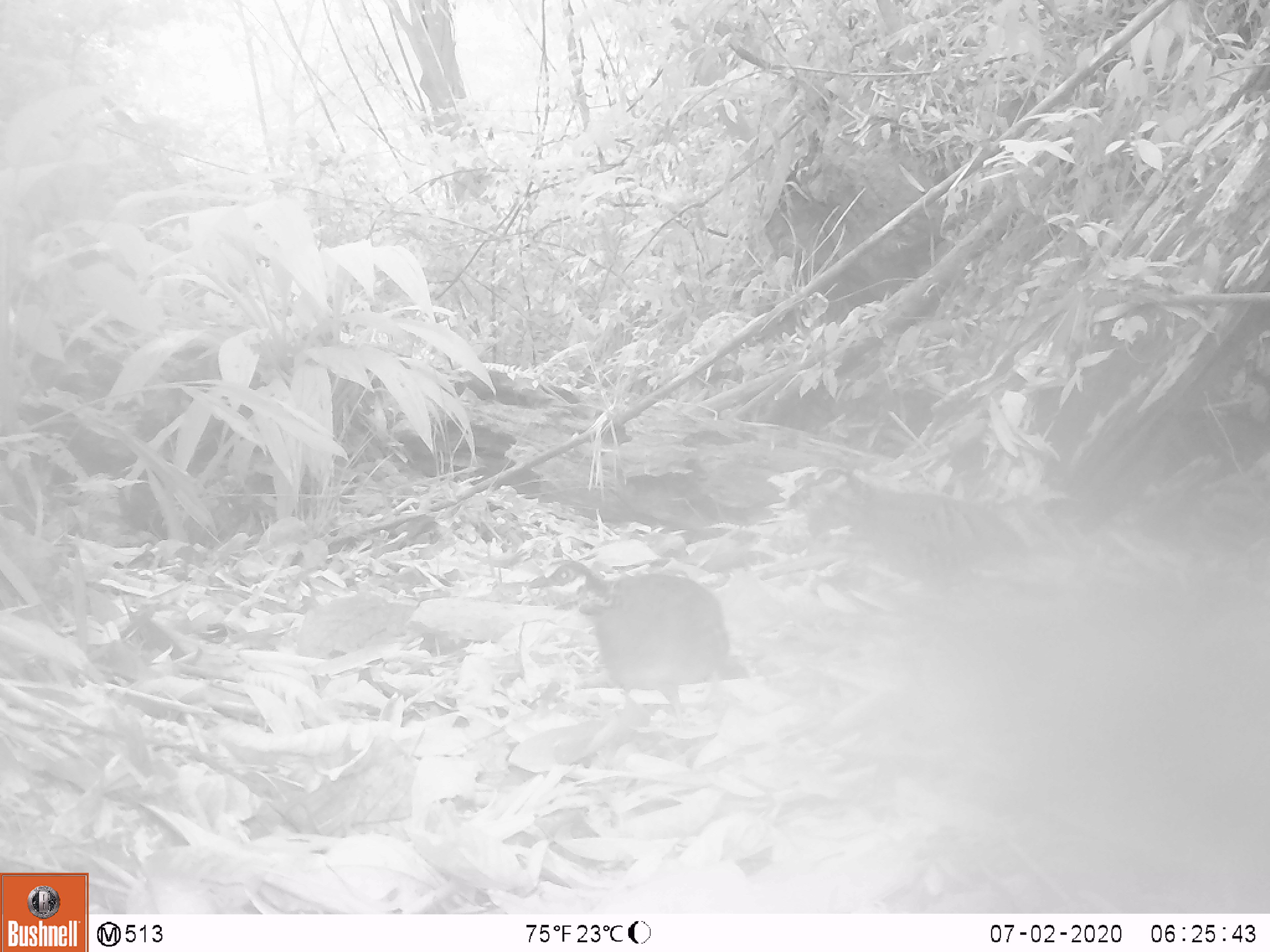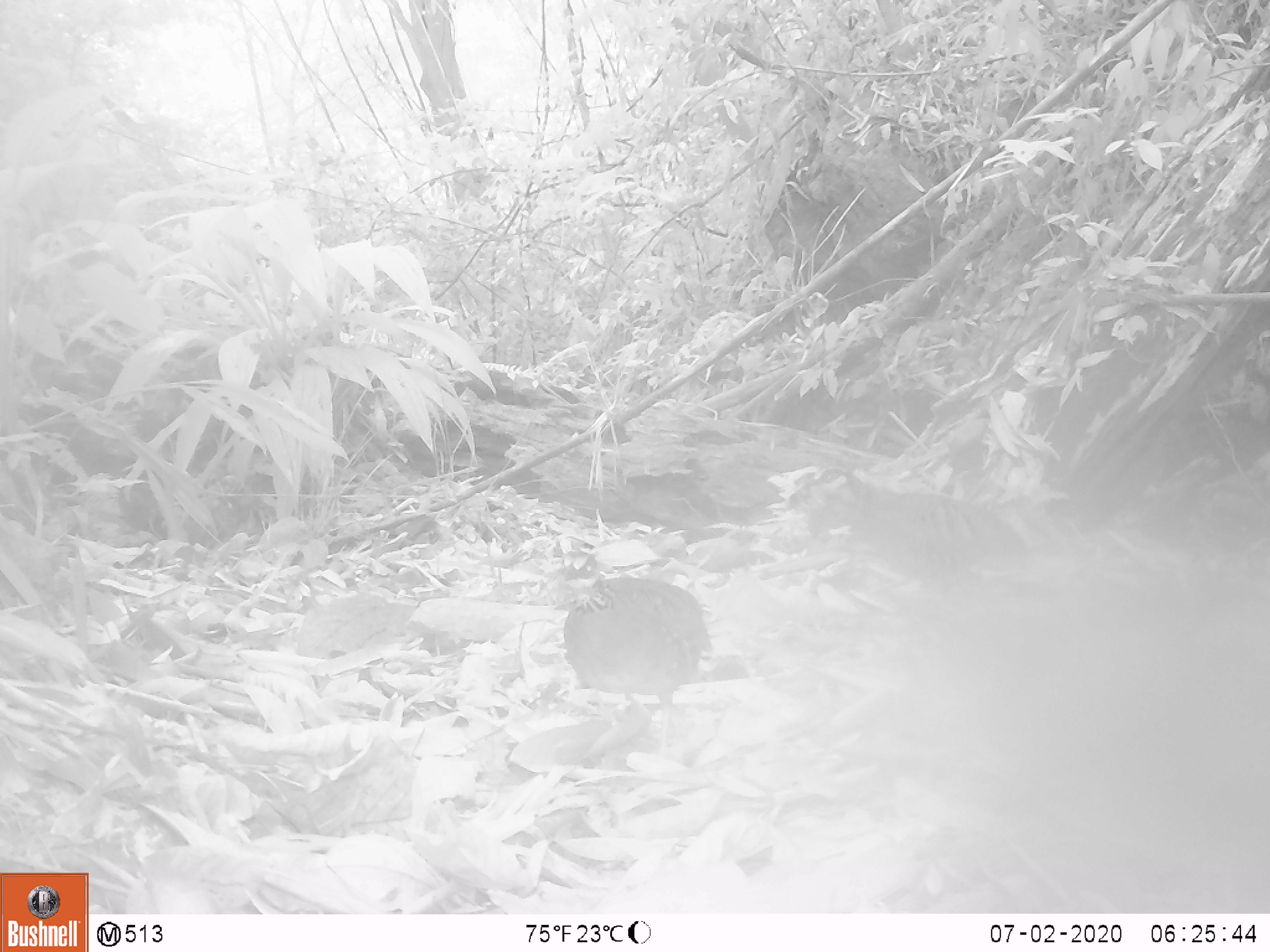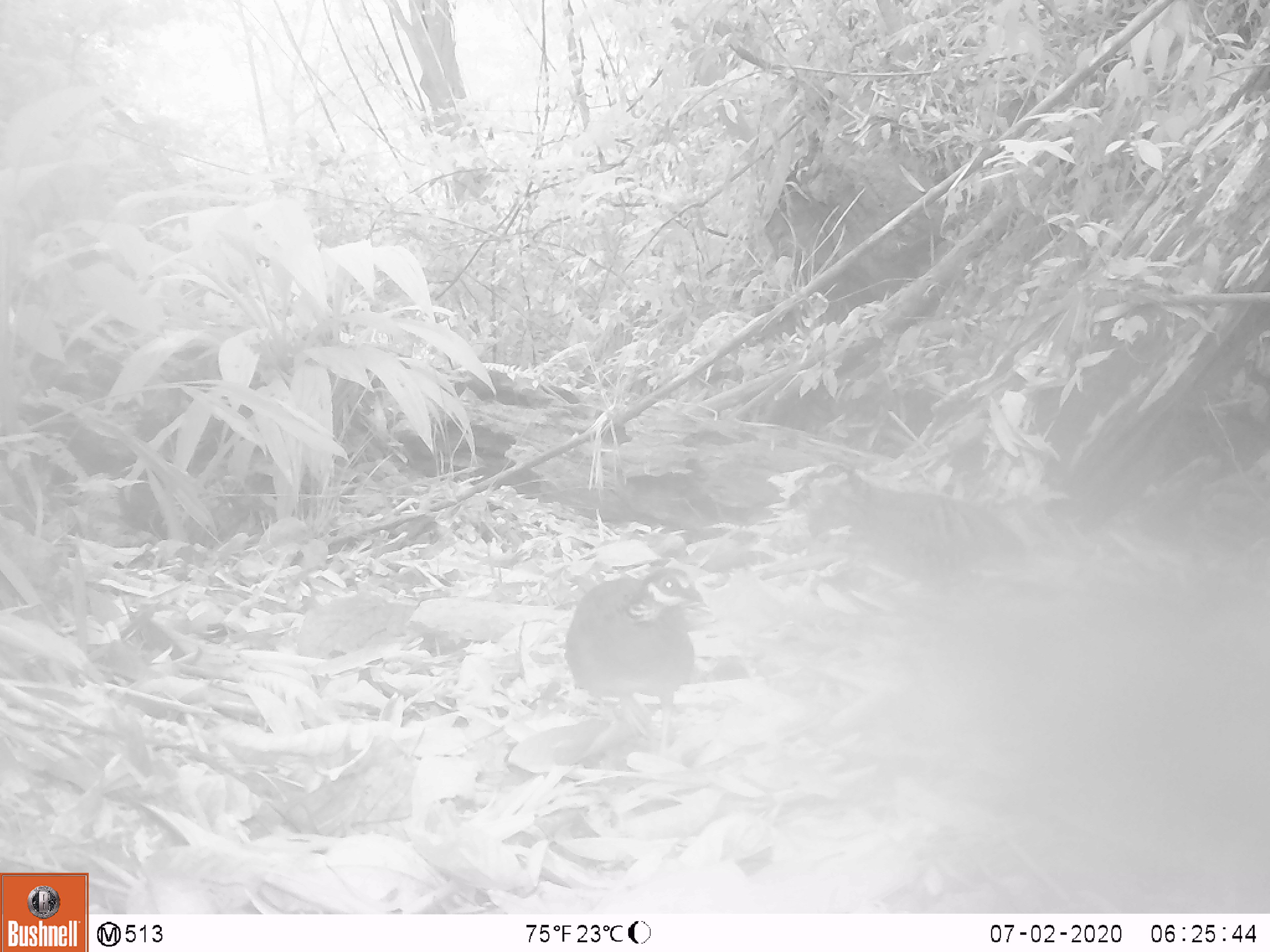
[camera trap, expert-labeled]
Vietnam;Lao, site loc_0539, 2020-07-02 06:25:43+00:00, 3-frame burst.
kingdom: Animalia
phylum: Chordata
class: Aves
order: Galliformes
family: Phasianidae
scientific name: Phasianidae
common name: partridge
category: unidentified partridge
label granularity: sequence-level